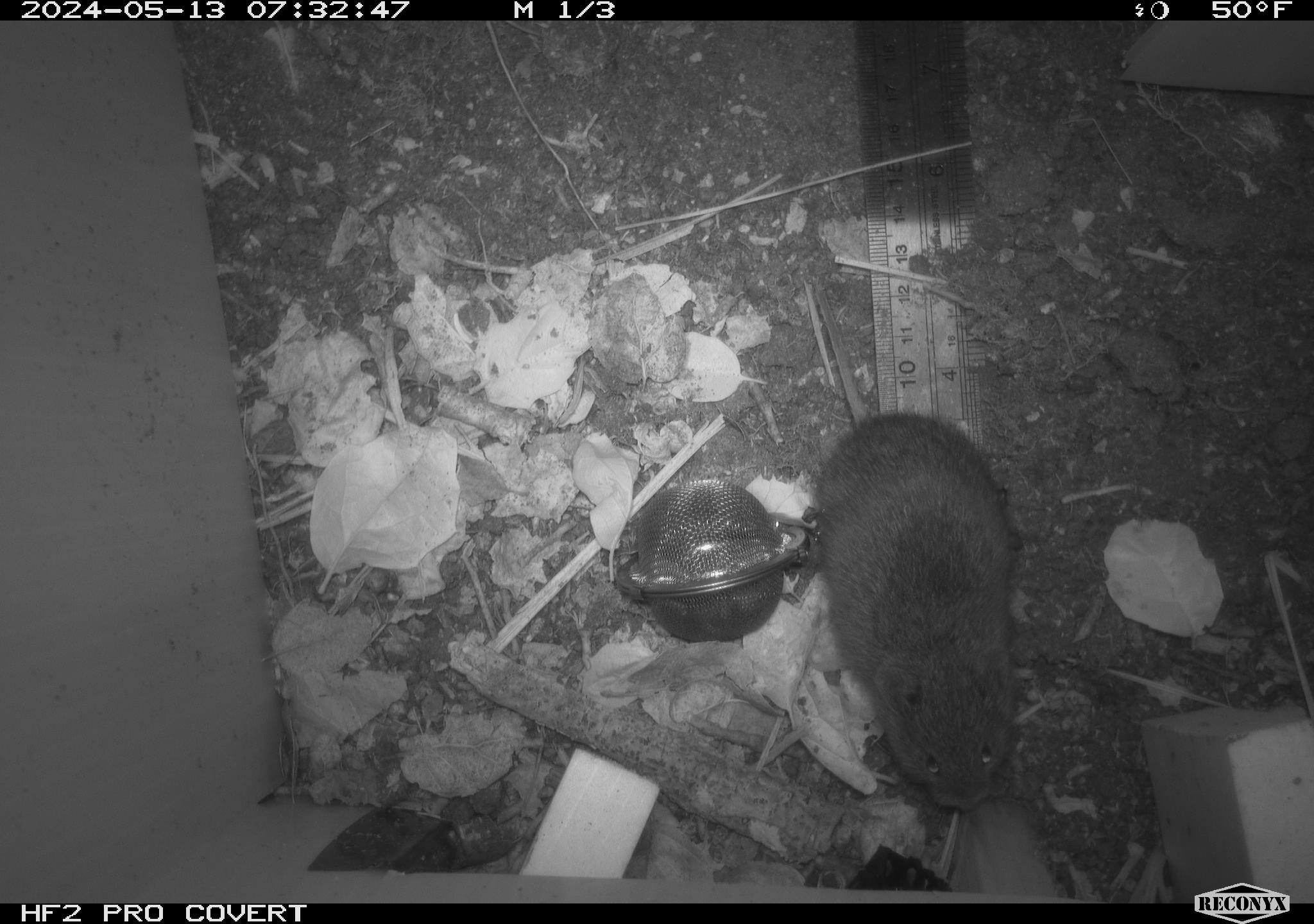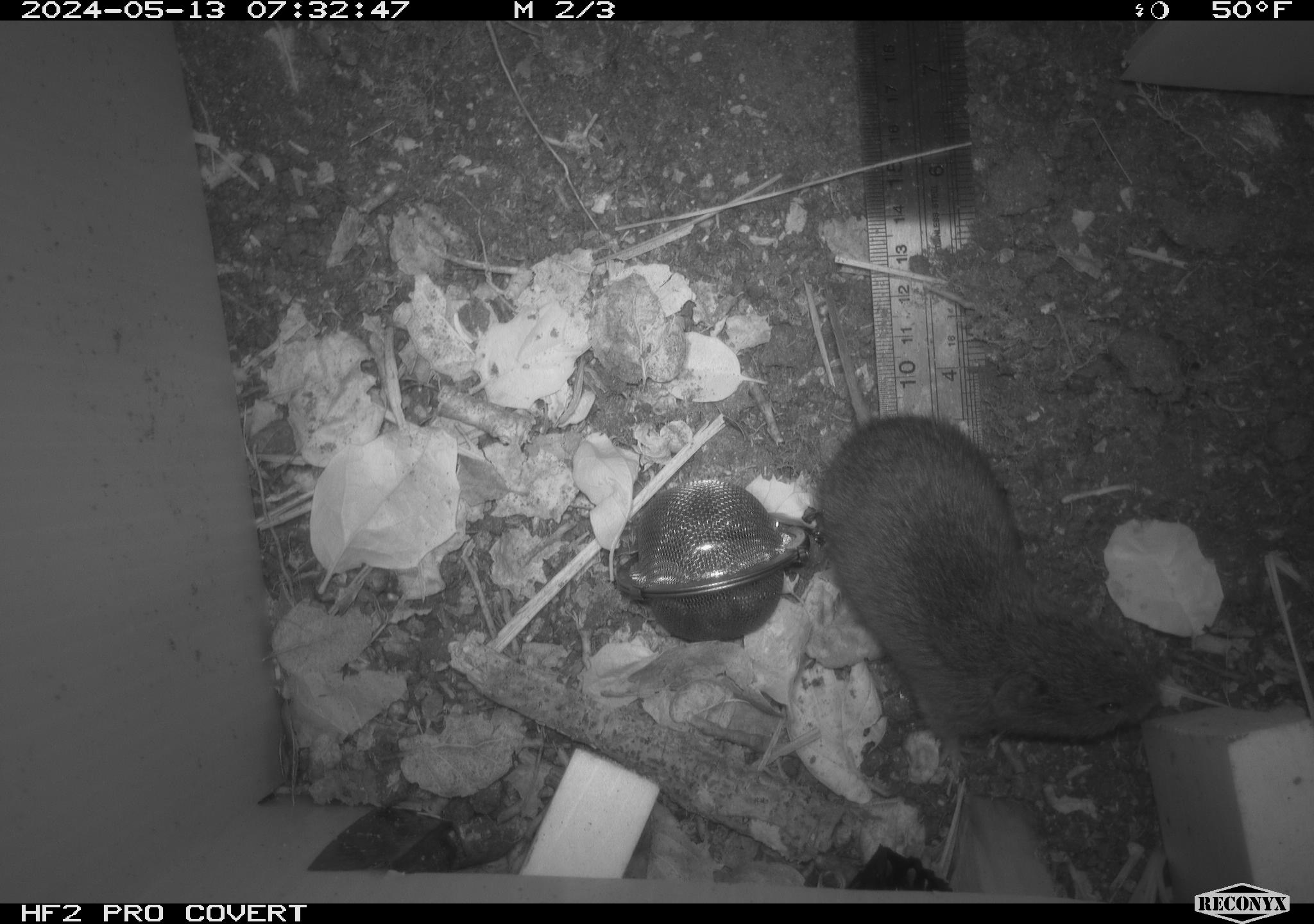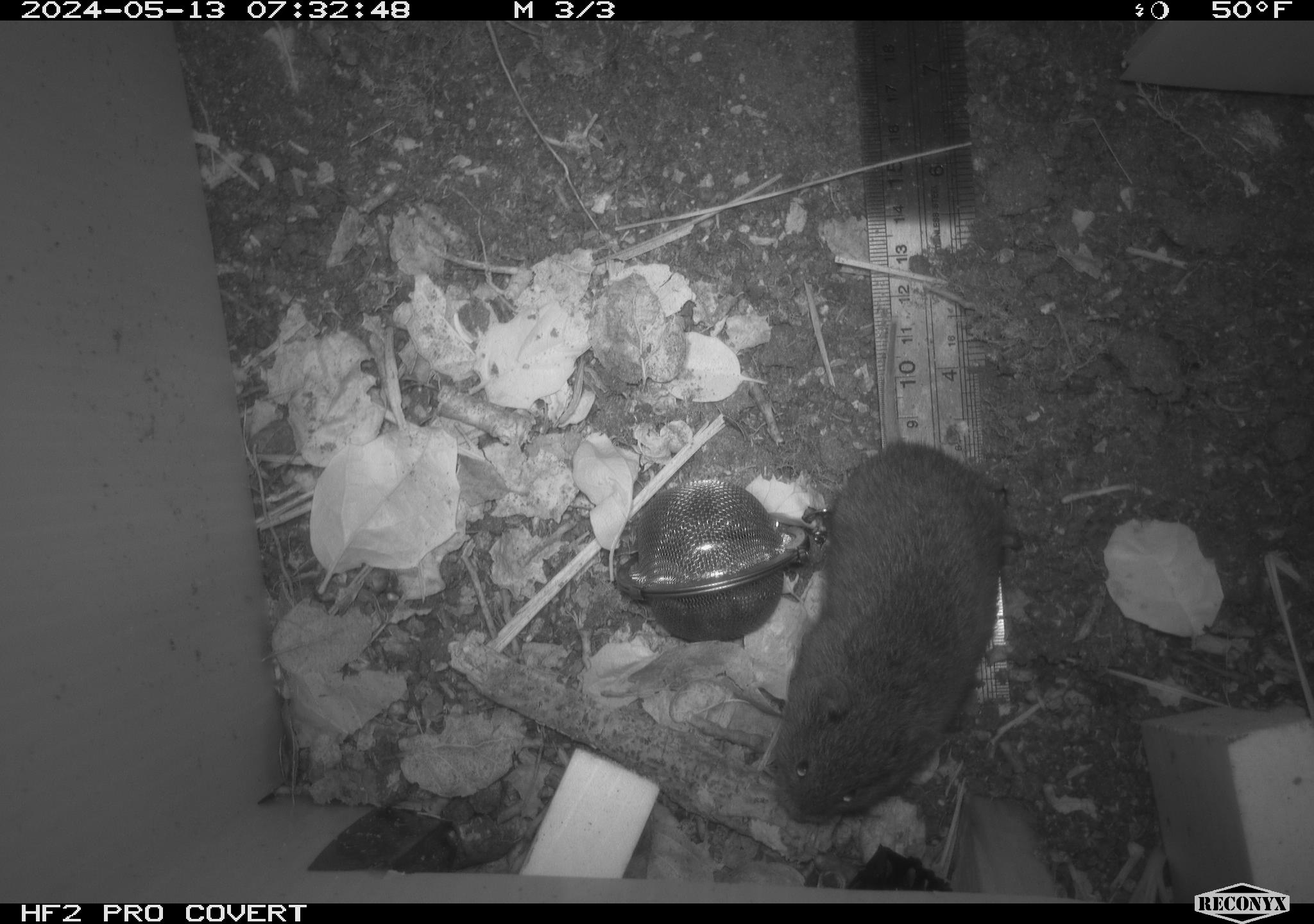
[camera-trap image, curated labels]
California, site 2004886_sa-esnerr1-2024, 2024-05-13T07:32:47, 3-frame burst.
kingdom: Animalia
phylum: Chordata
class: Mammalia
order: Rodentia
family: Cricetidae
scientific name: Cricetidae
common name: hamsters, voles, lemmings, and allies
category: cricetidae family